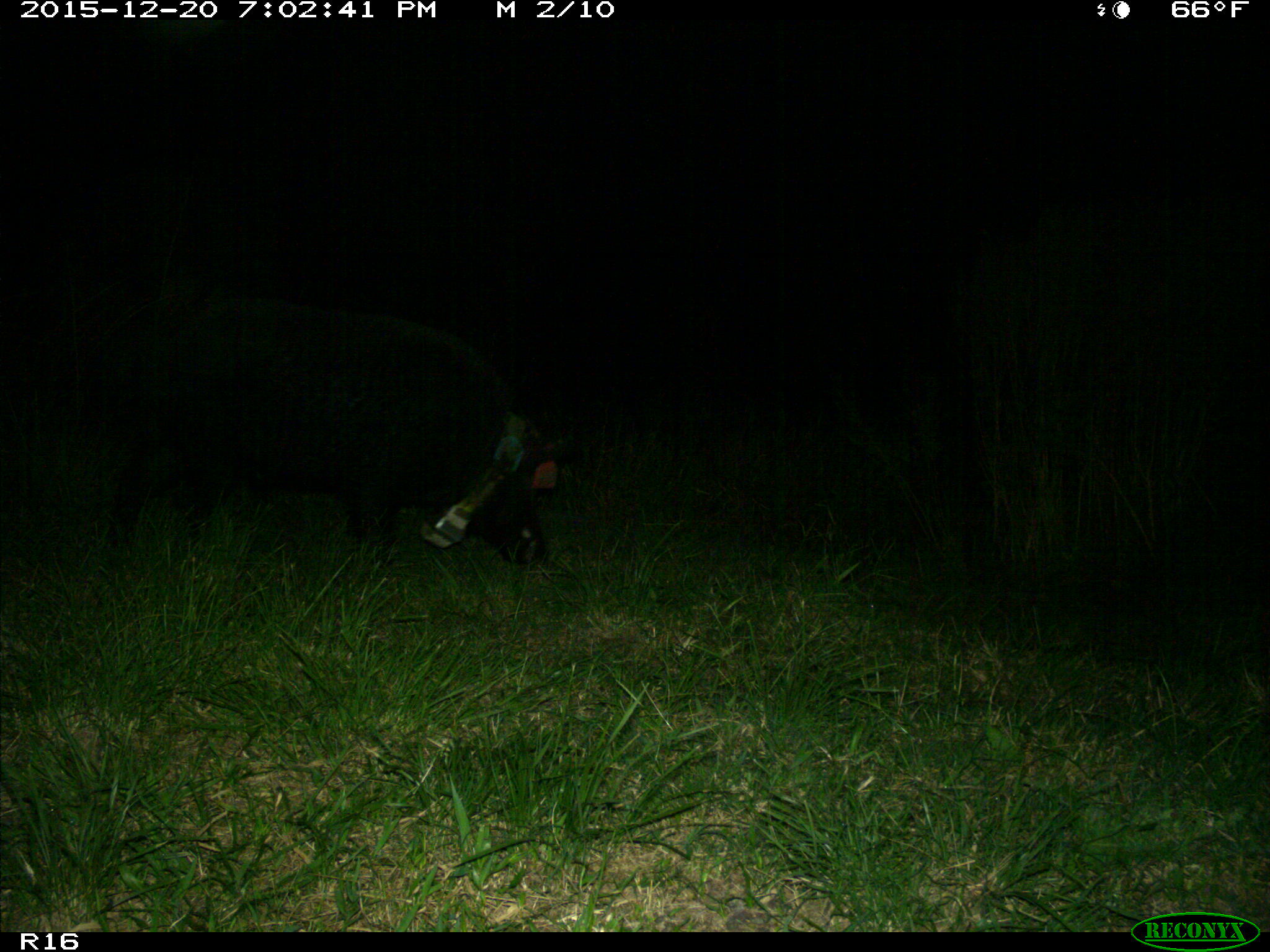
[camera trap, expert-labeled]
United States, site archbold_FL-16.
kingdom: Animalia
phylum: Chordata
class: Mammalia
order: Artiodactyla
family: Suidae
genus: Sus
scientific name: Sus scrofa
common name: wild boar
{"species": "Sus scrofa (wild boar)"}